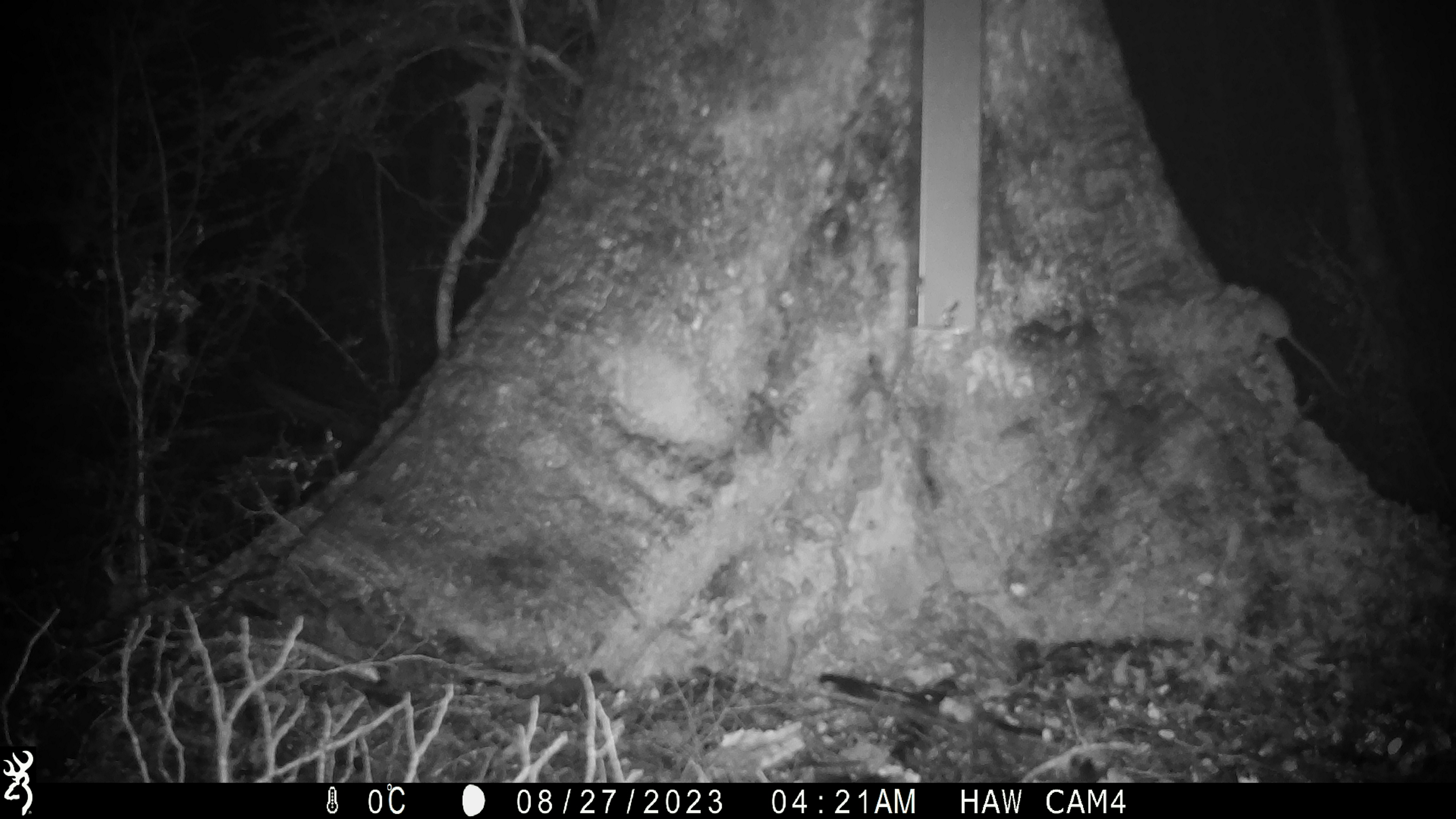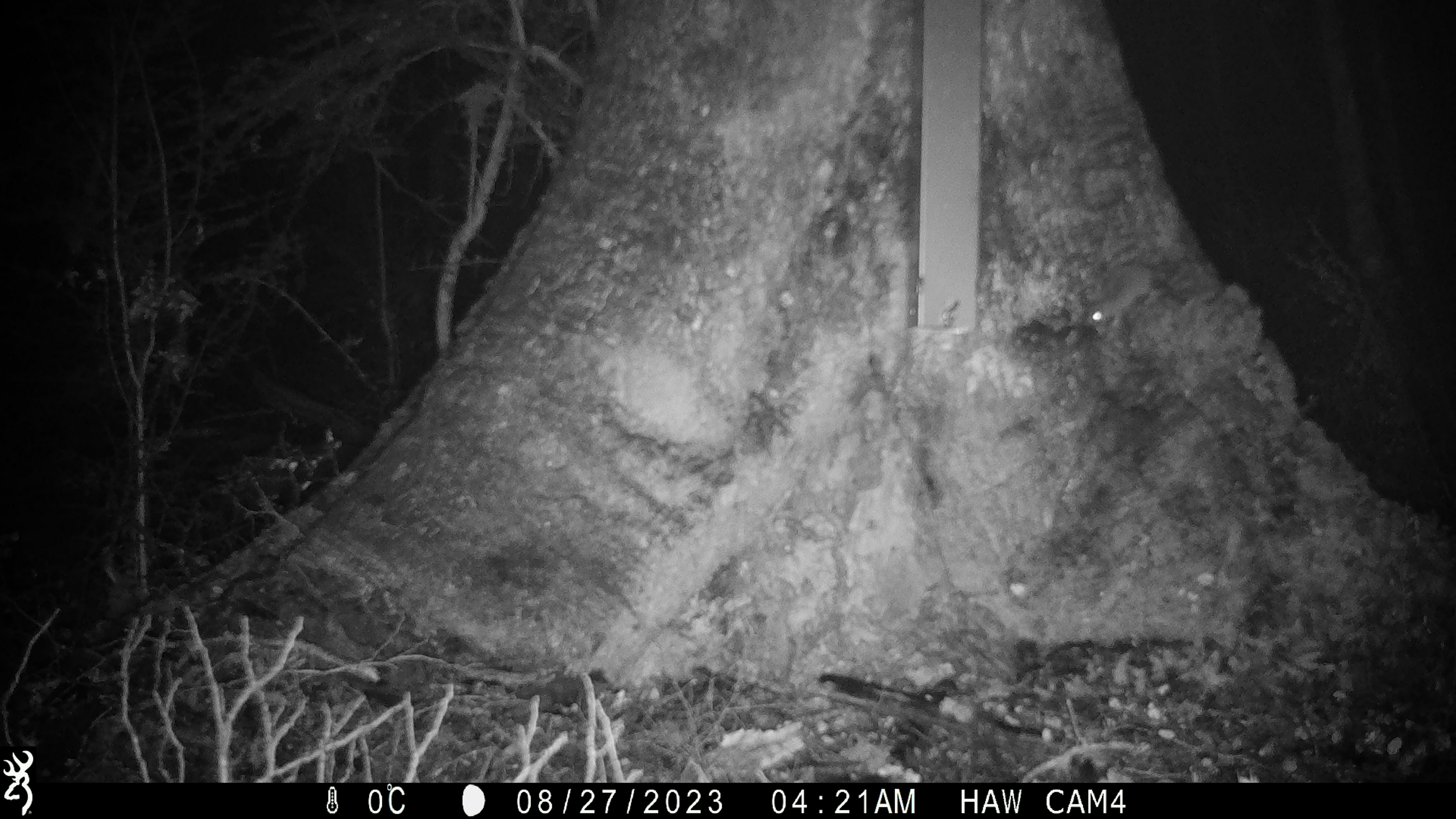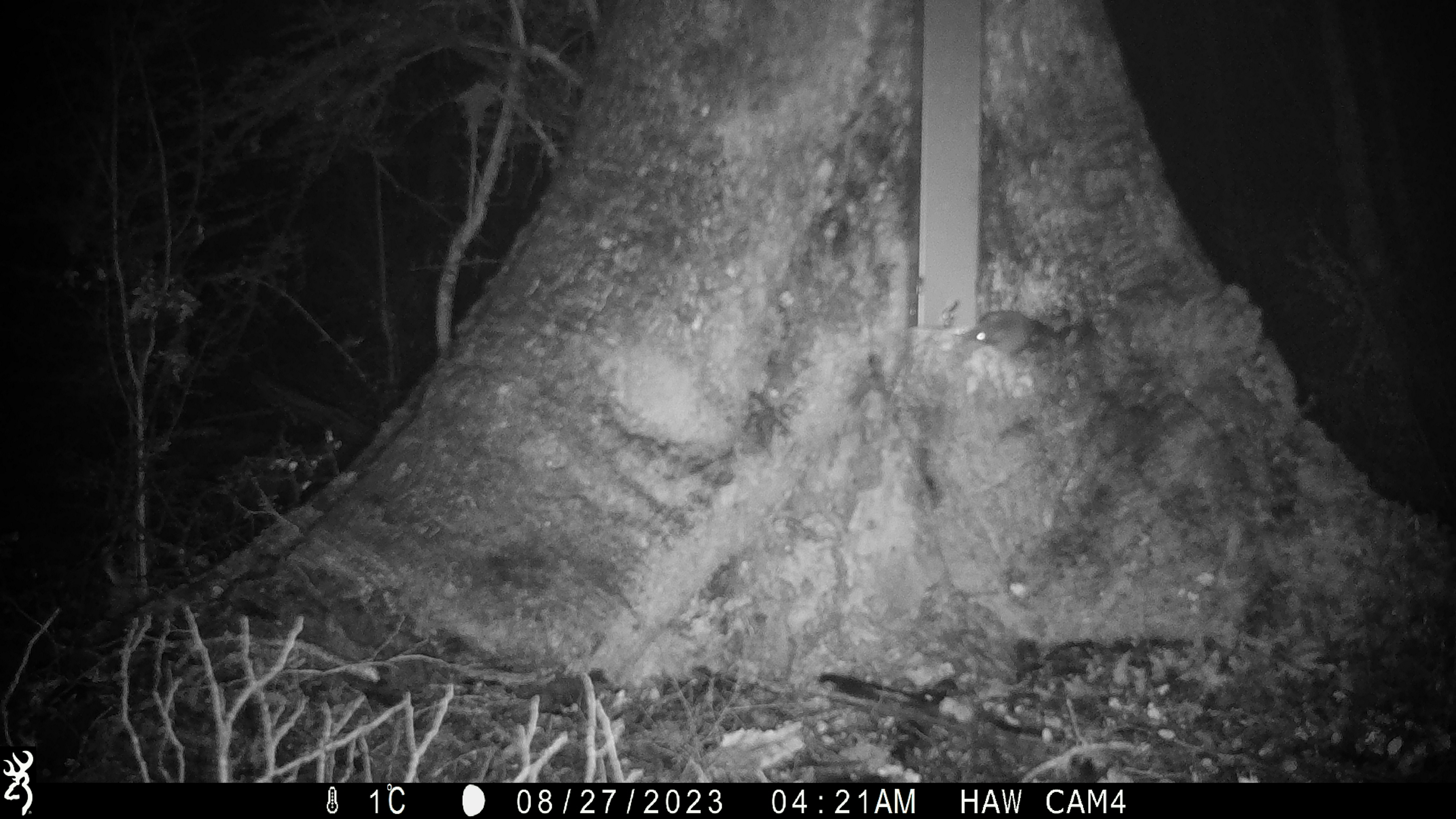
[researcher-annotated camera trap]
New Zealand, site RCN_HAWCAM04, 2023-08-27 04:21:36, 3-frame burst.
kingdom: Animalia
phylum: Chordata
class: Mammalia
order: Rodentia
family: Muridae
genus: Mus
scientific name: Mus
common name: mouse